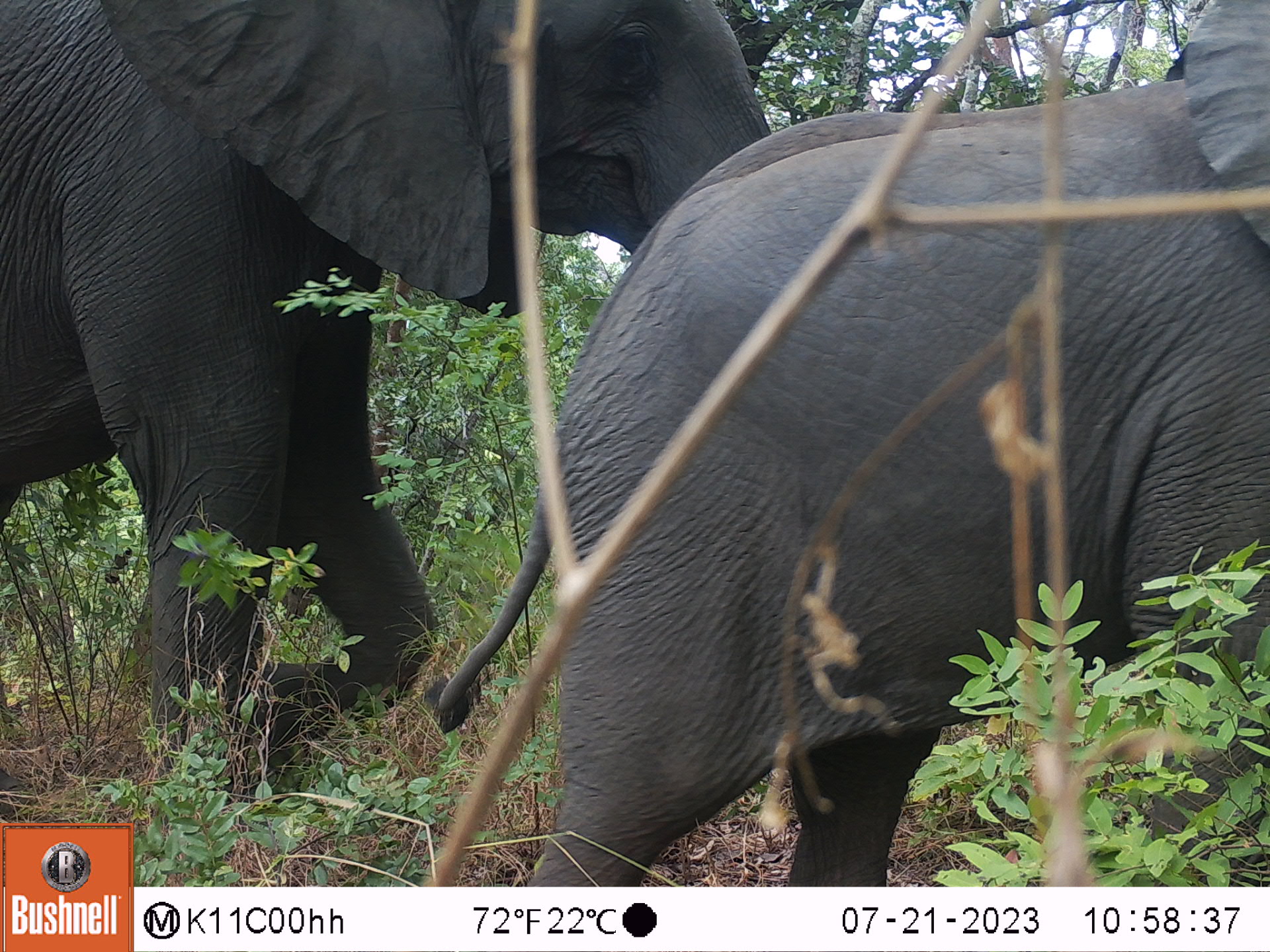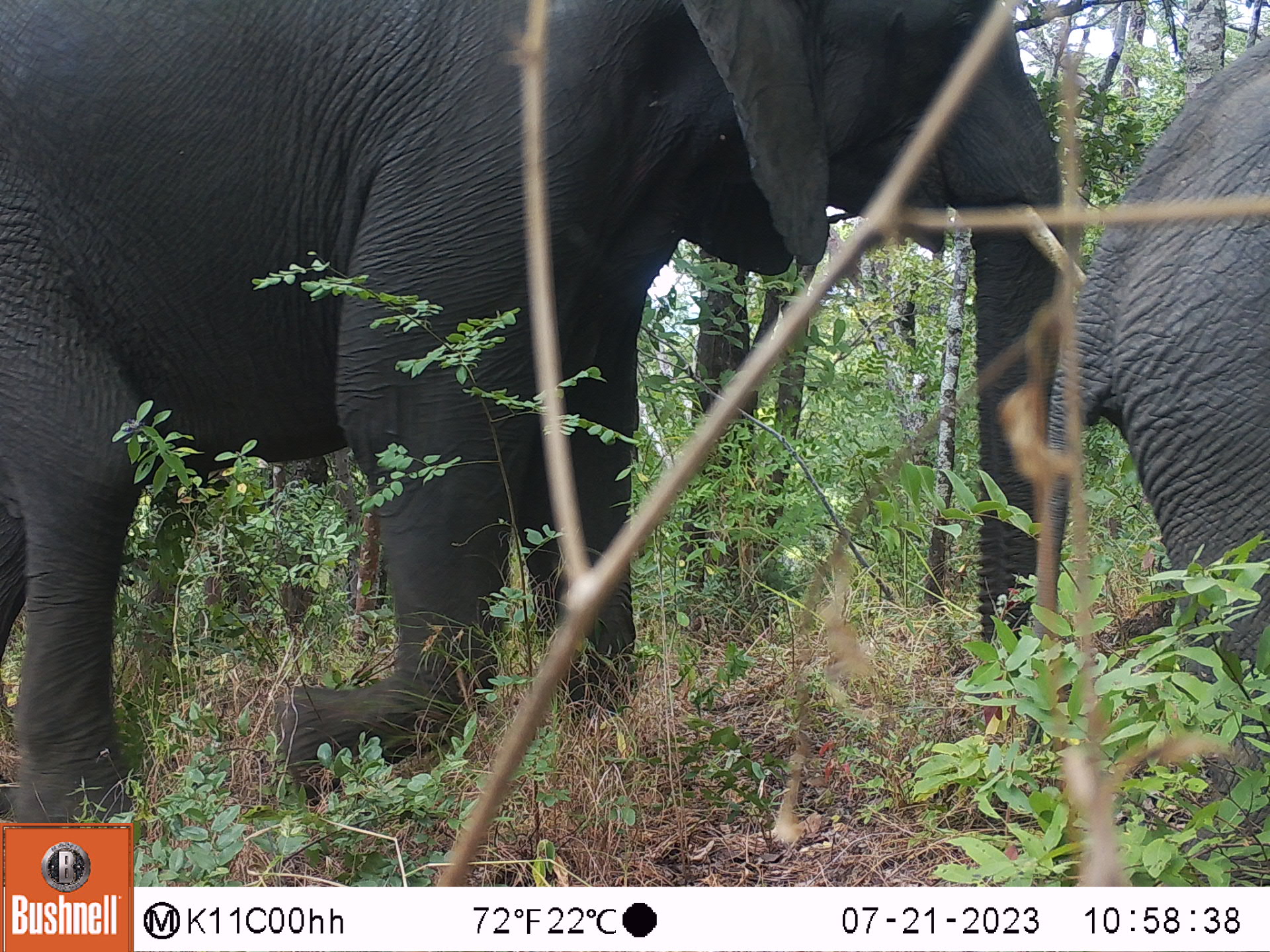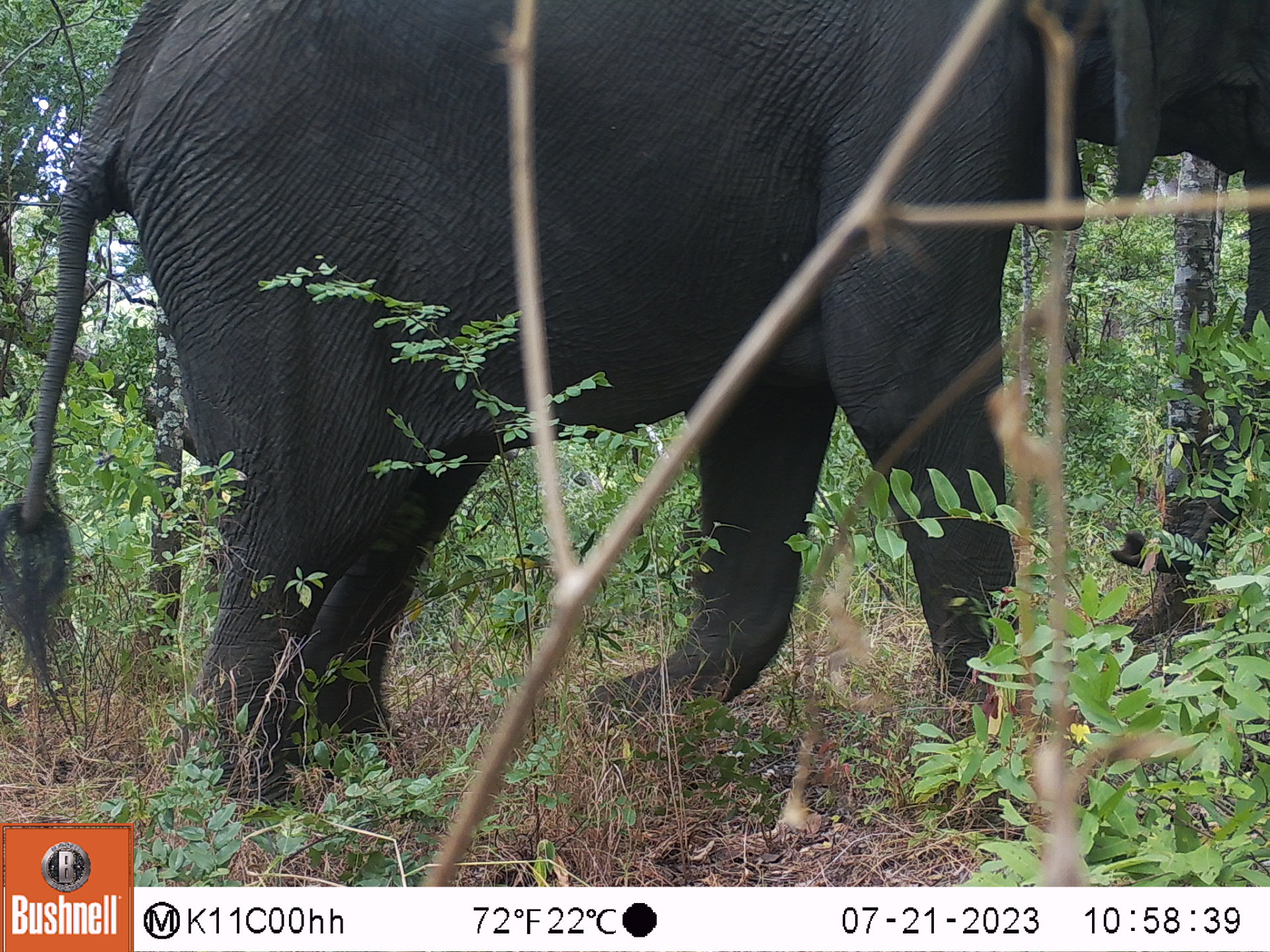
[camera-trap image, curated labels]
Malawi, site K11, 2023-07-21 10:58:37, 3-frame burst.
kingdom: Animalia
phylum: Chordata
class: Mammalia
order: Proboscidea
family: Elephantidae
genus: Loxodonta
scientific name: Loxodonta africana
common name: african savanna elephant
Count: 2.